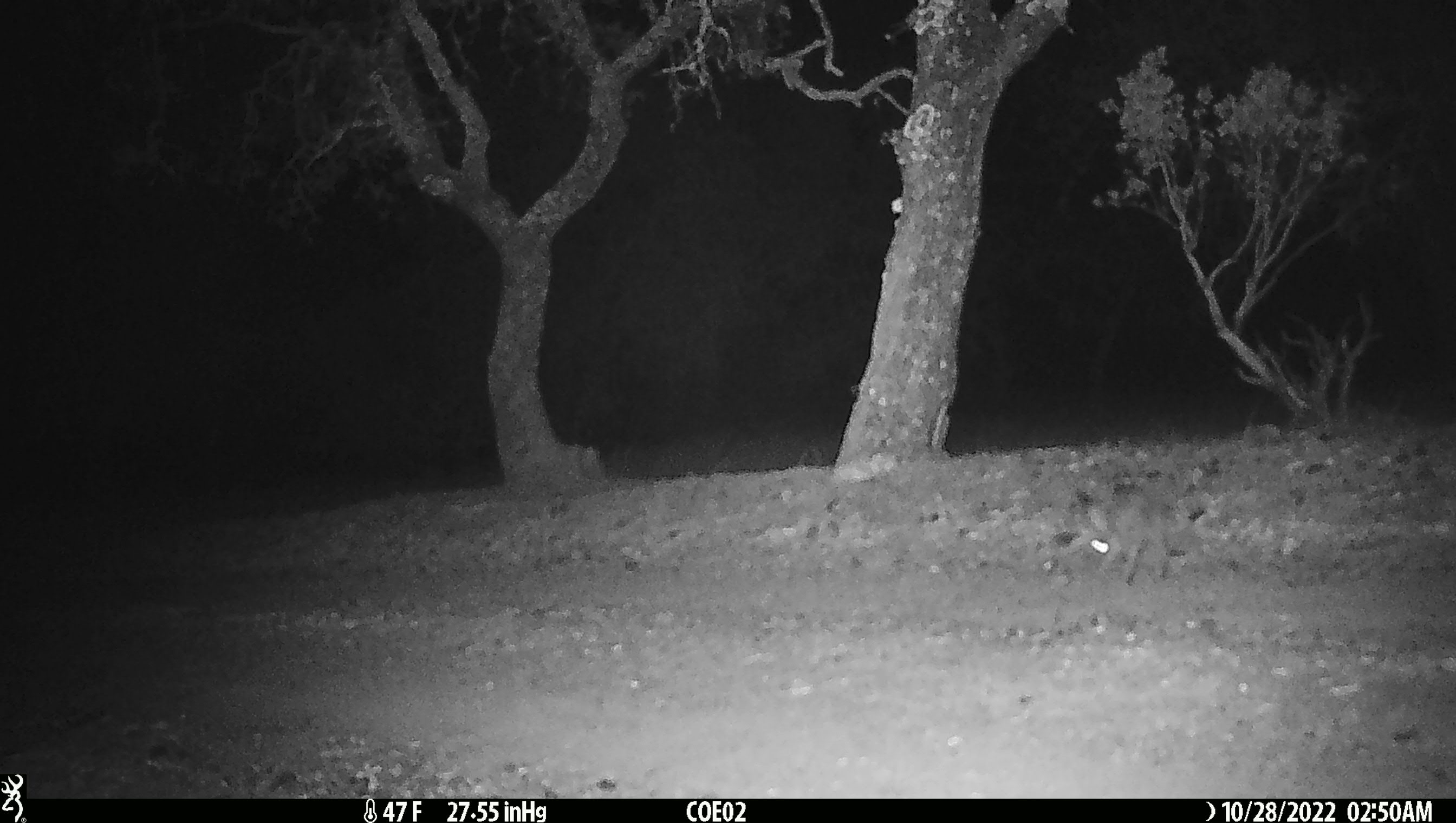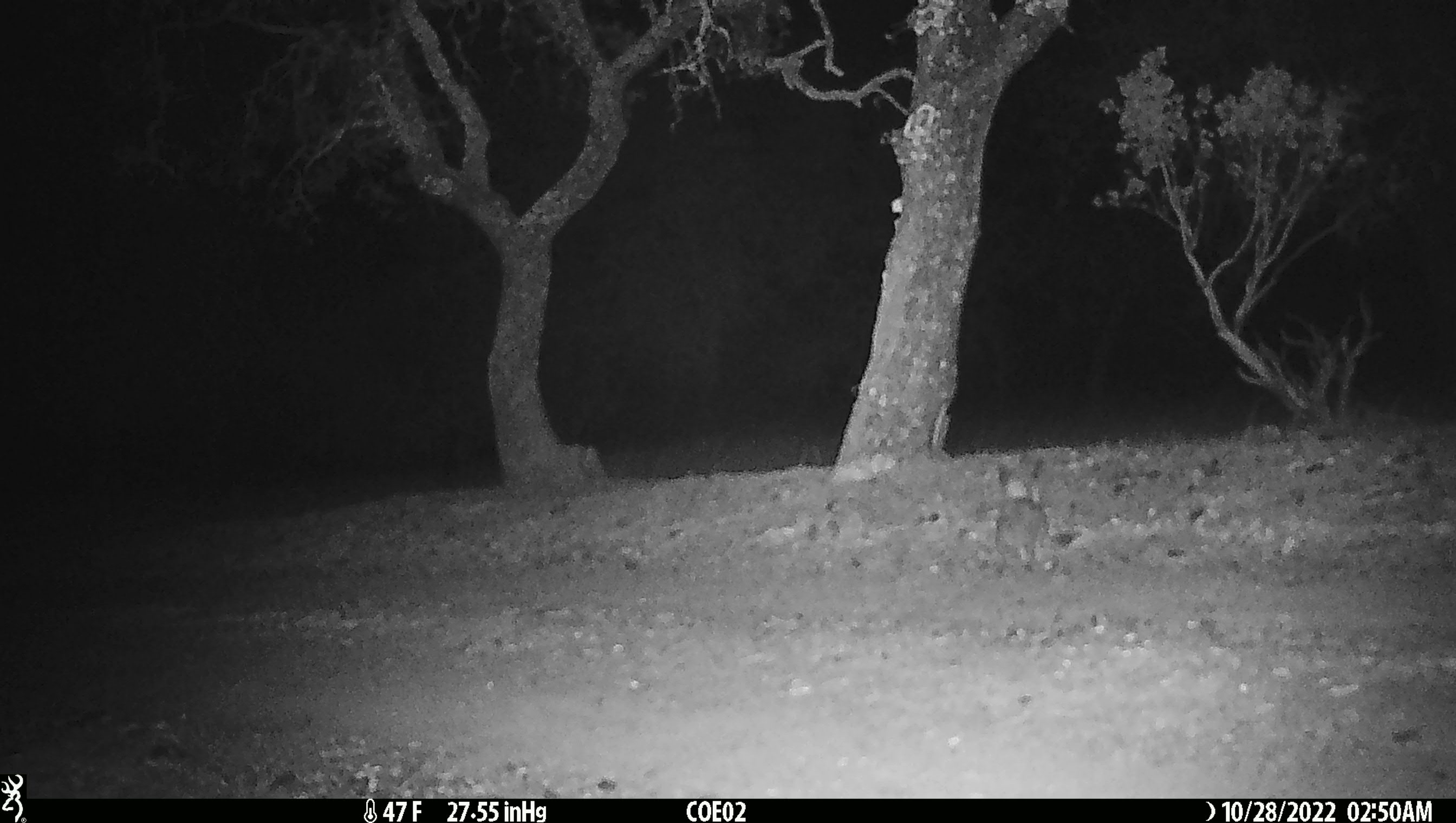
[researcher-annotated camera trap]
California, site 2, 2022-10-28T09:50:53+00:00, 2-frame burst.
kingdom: Animalia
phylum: Chordata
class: Mammalia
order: Lagomorpha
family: Leporidae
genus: Lepus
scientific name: Lepus californicus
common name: black-tailed jackrabbit